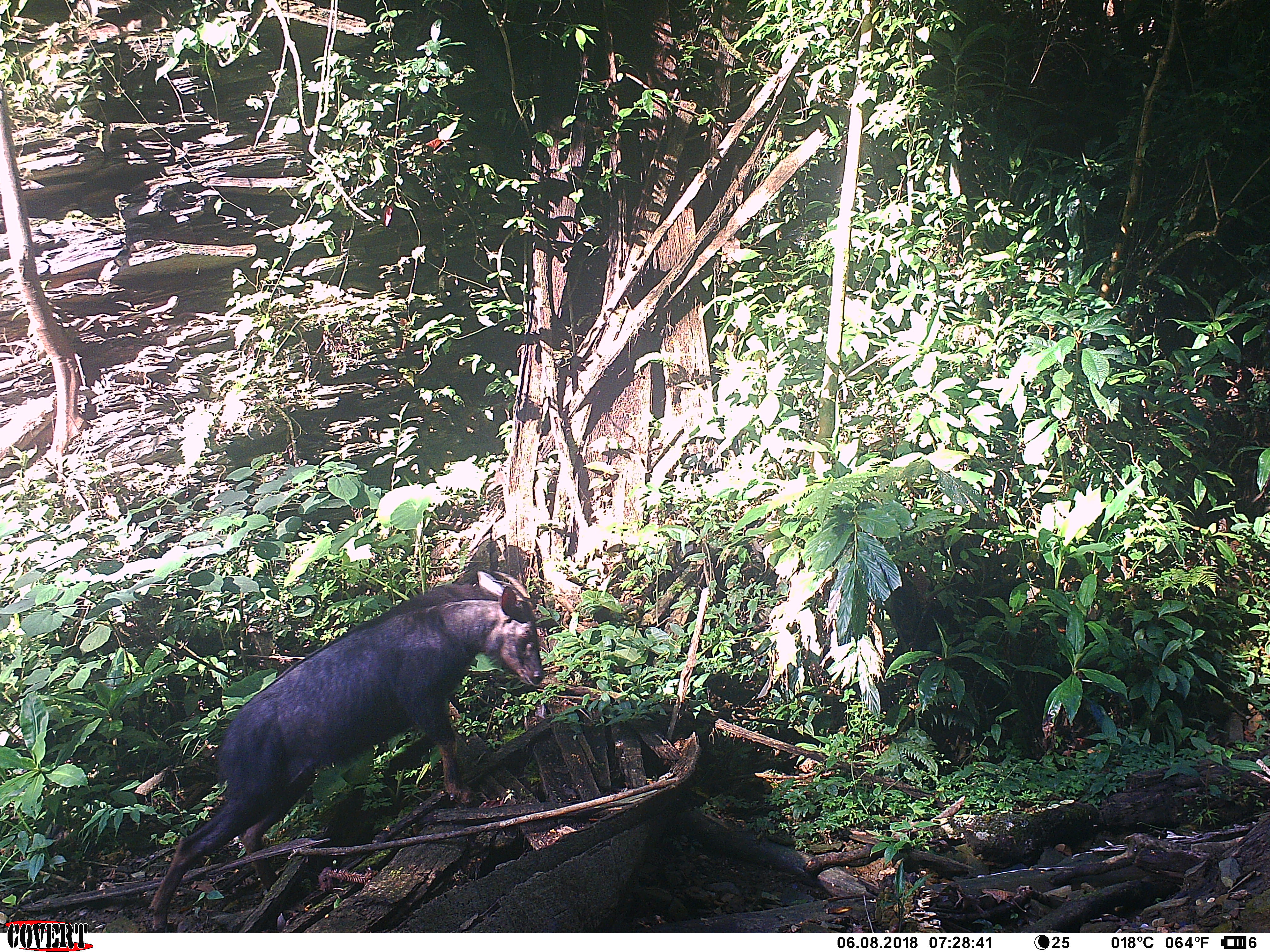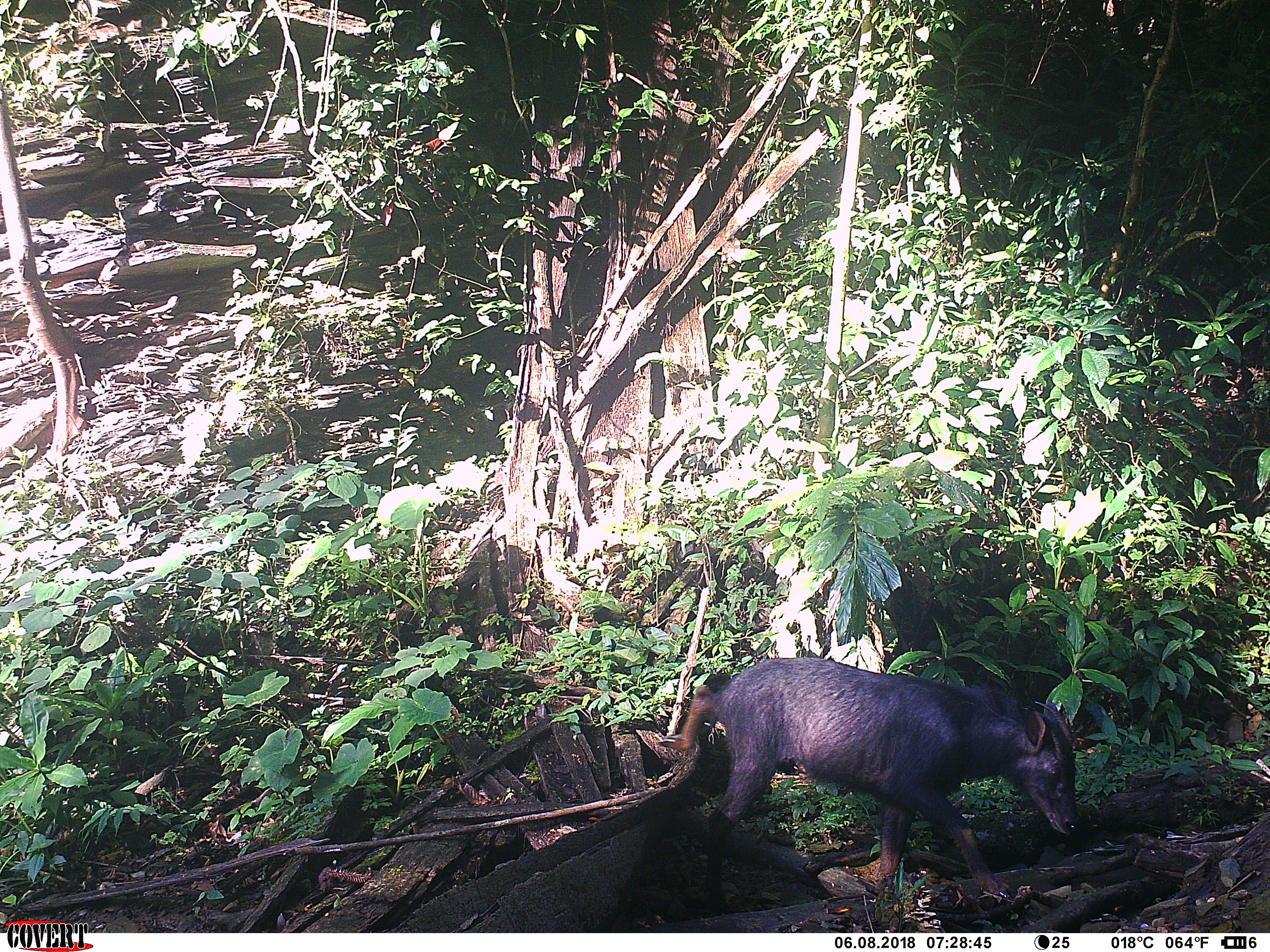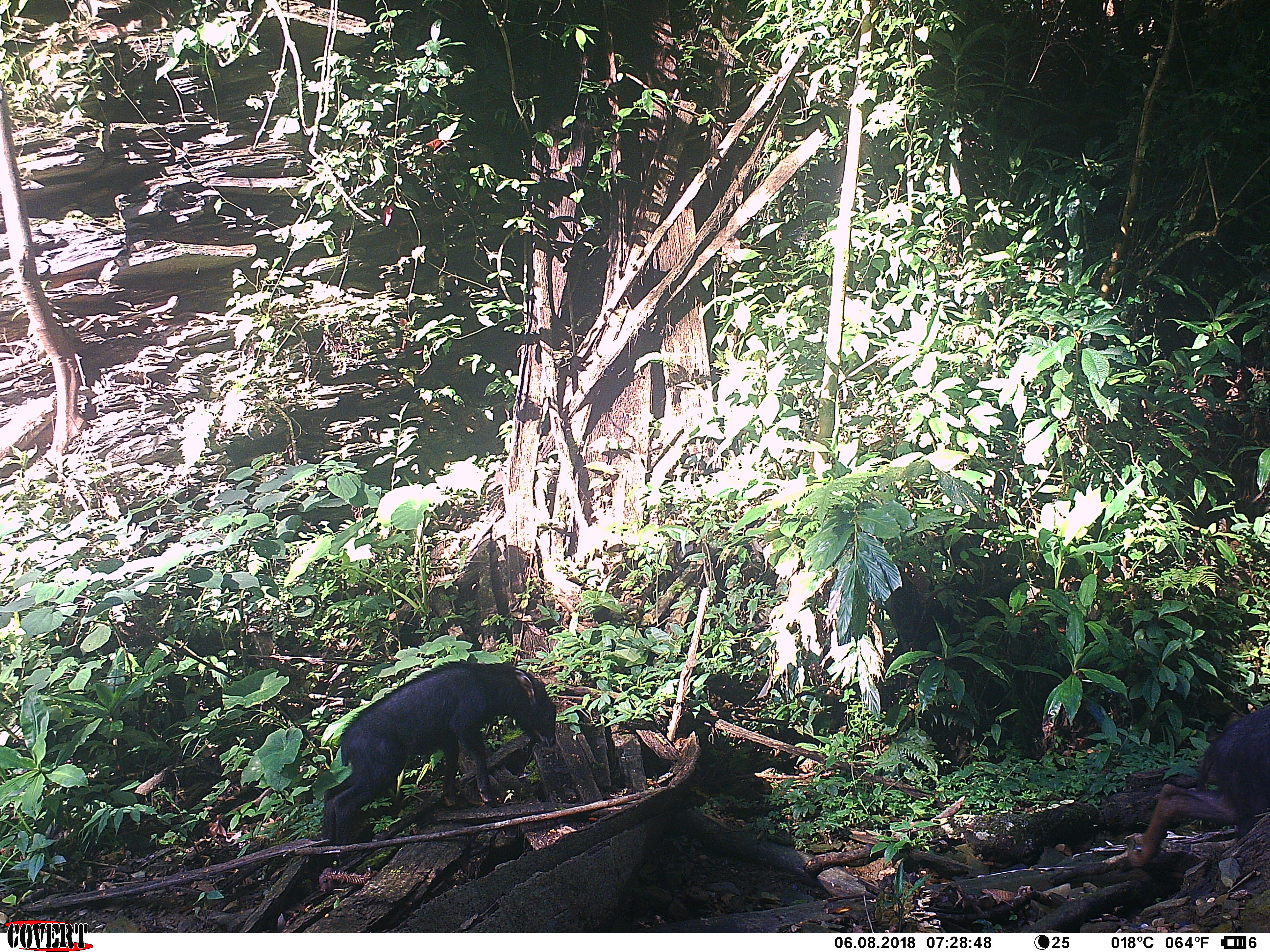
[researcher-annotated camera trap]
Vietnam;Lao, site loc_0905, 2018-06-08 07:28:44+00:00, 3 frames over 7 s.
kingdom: Animalia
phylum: Chordata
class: Mammalia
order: Artiodactyla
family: Bovidae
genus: Capricornis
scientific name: Capricornis sumatraensis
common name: chinese serow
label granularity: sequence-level